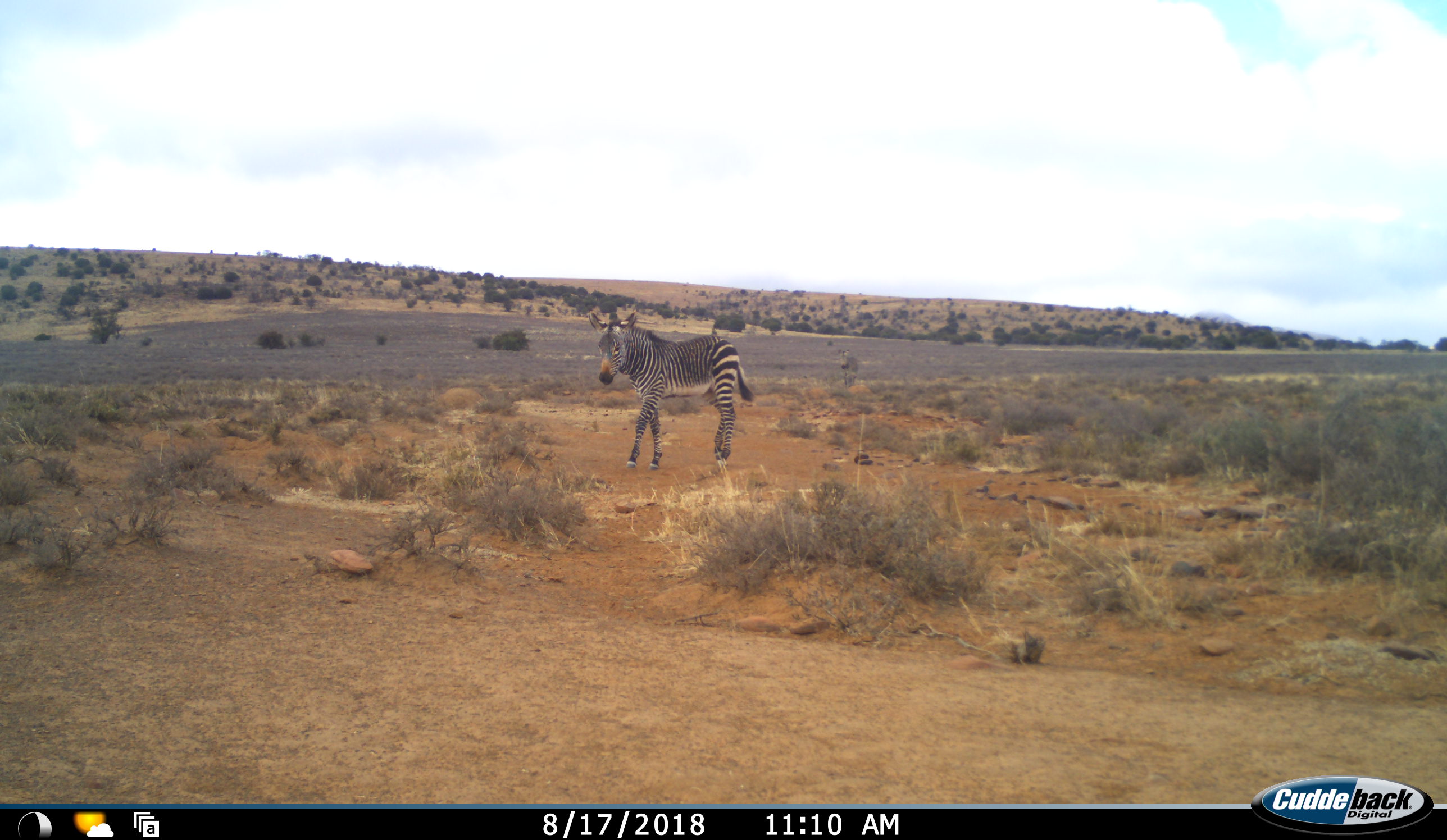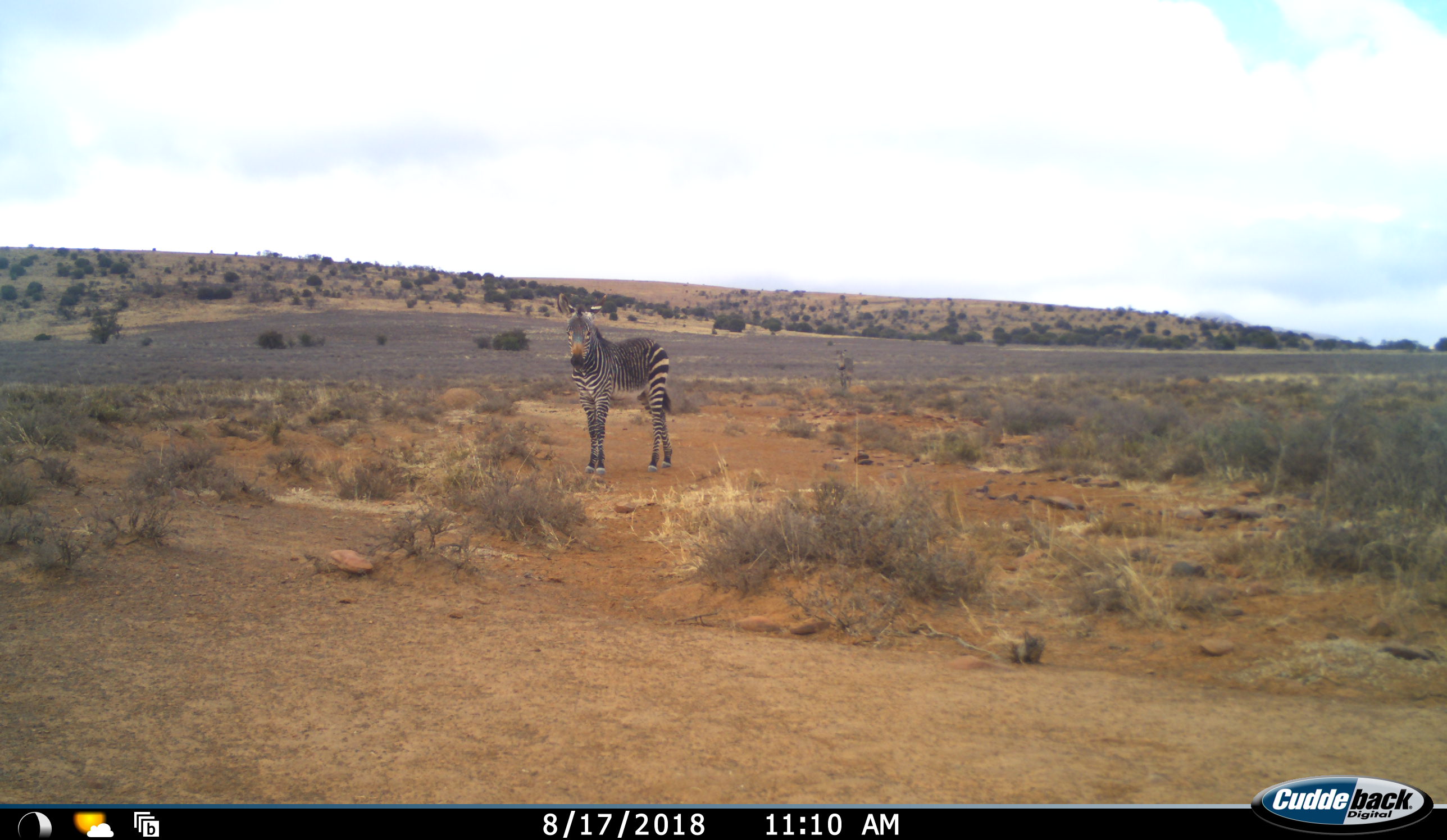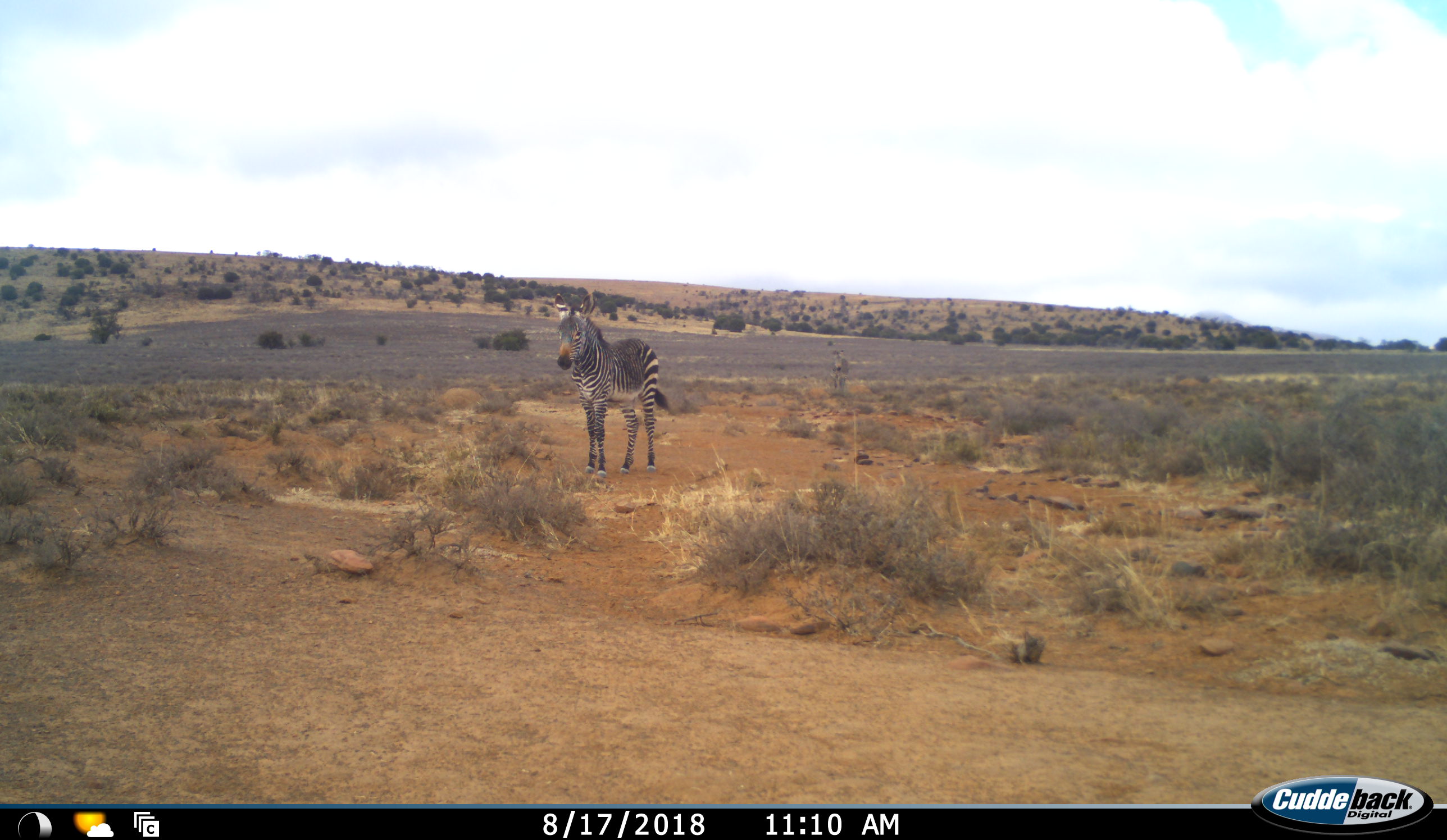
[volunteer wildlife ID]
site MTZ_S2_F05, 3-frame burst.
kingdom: Animalia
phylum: Chordata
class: Mammalia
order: Perissodactyla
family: Equidae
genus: Equus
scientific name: Equus zebra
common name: mountain zebra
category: zebramountain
Zebramountain (mountain zebra) (Equus zebra), count 1. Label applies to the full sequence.